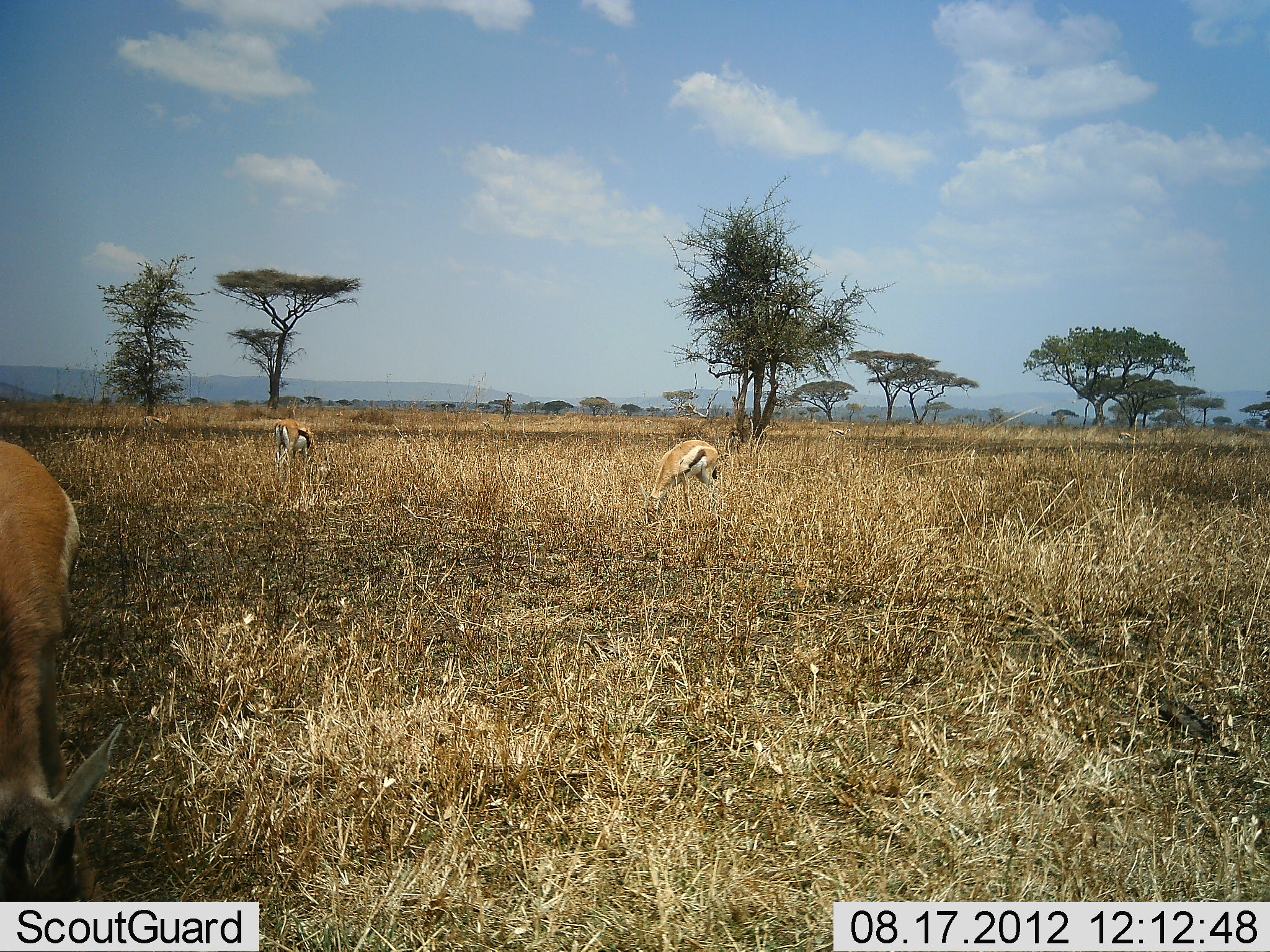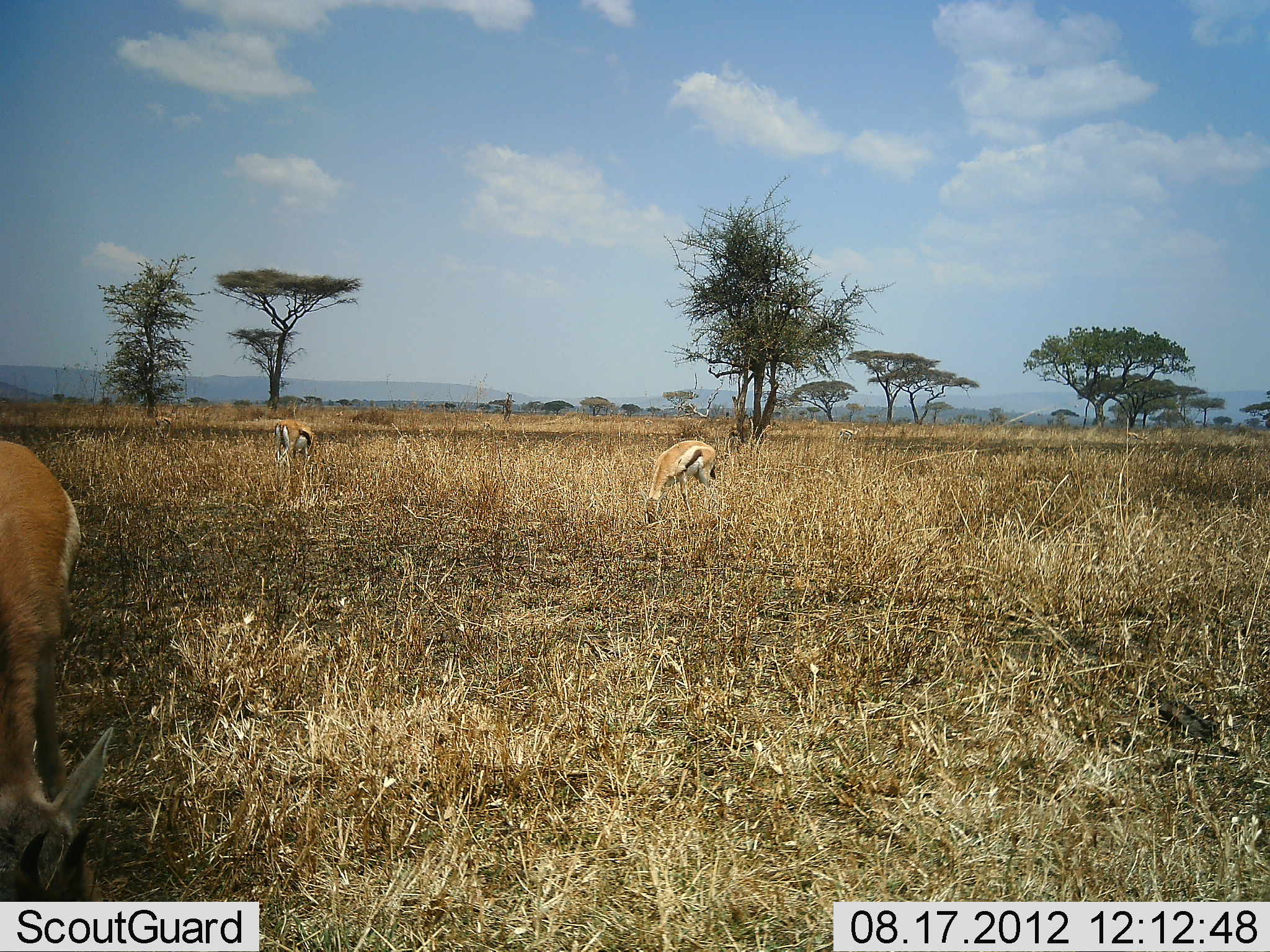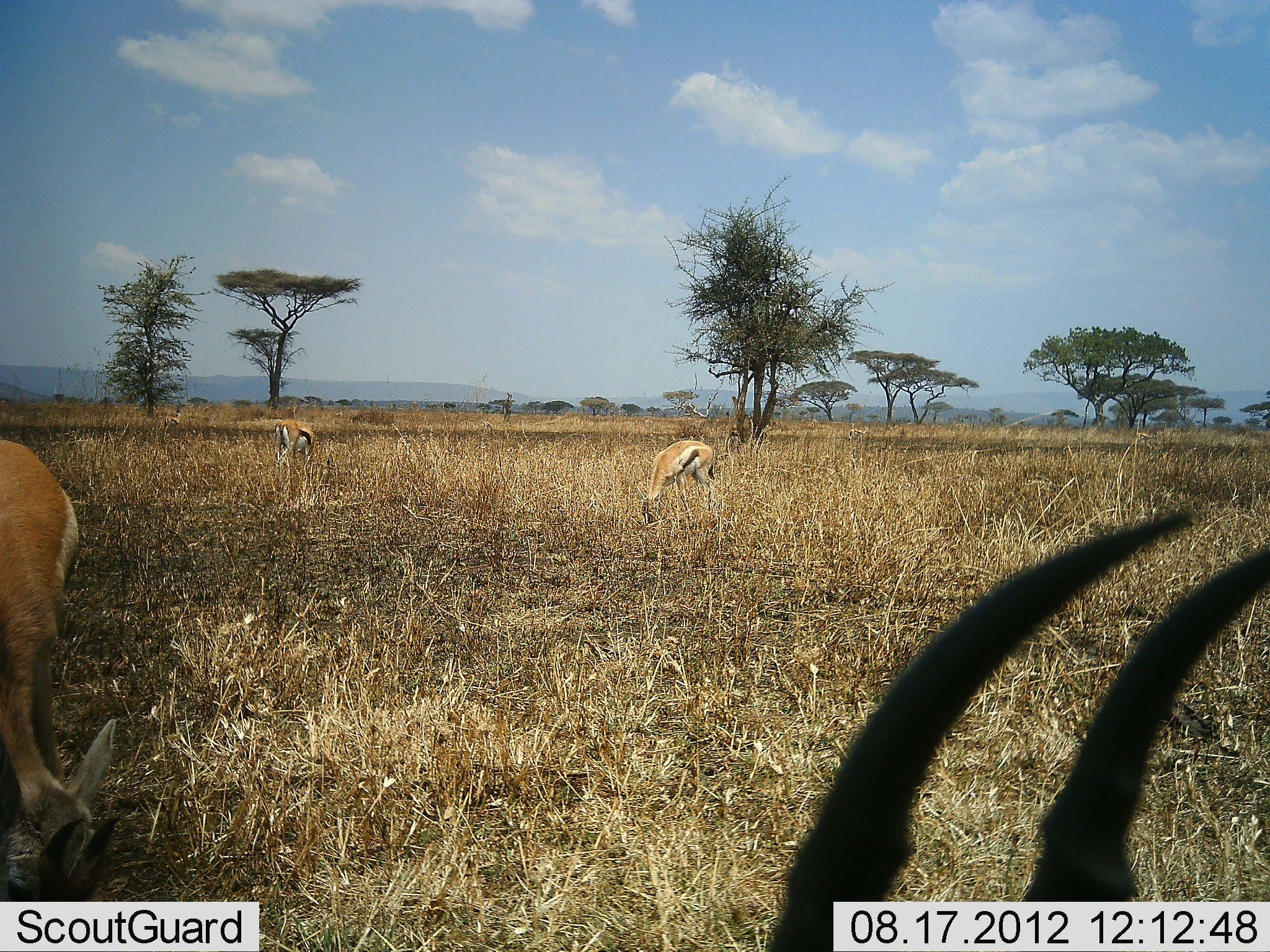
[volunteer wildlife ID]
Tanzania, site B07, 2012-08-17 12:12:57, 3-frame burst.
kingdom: Animalia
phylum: Chordata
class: Mammalia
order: Artiodactyla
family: Bovidae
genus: Eudorcas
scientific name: Eudorcas thomsonii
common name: thomson's gazelle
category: gazellethomsons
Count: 4.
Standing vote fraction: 50%.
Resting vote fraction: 0%.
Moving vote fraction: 10%.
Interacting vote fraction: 0%.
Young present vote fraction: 0%.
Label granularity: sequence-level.